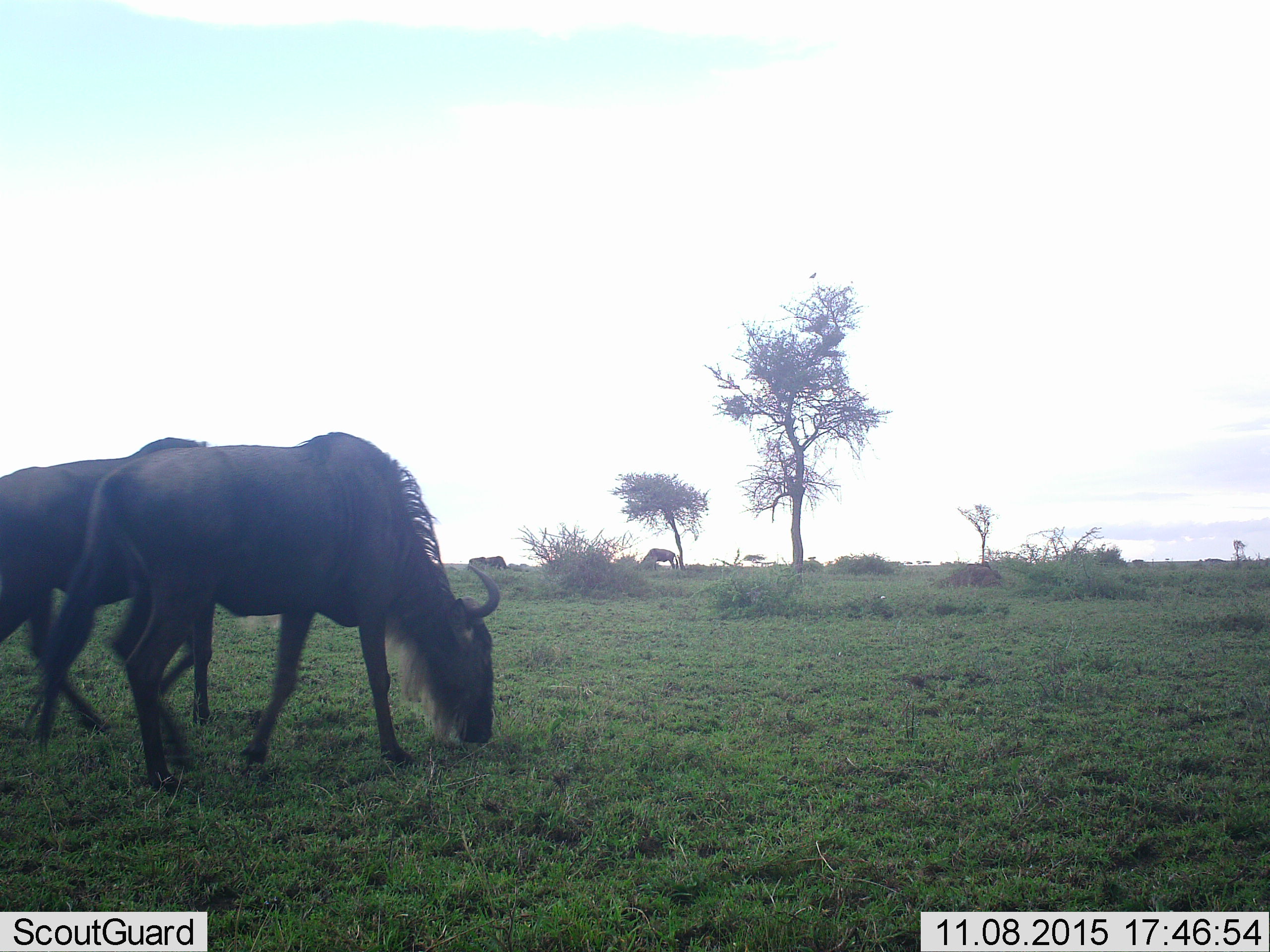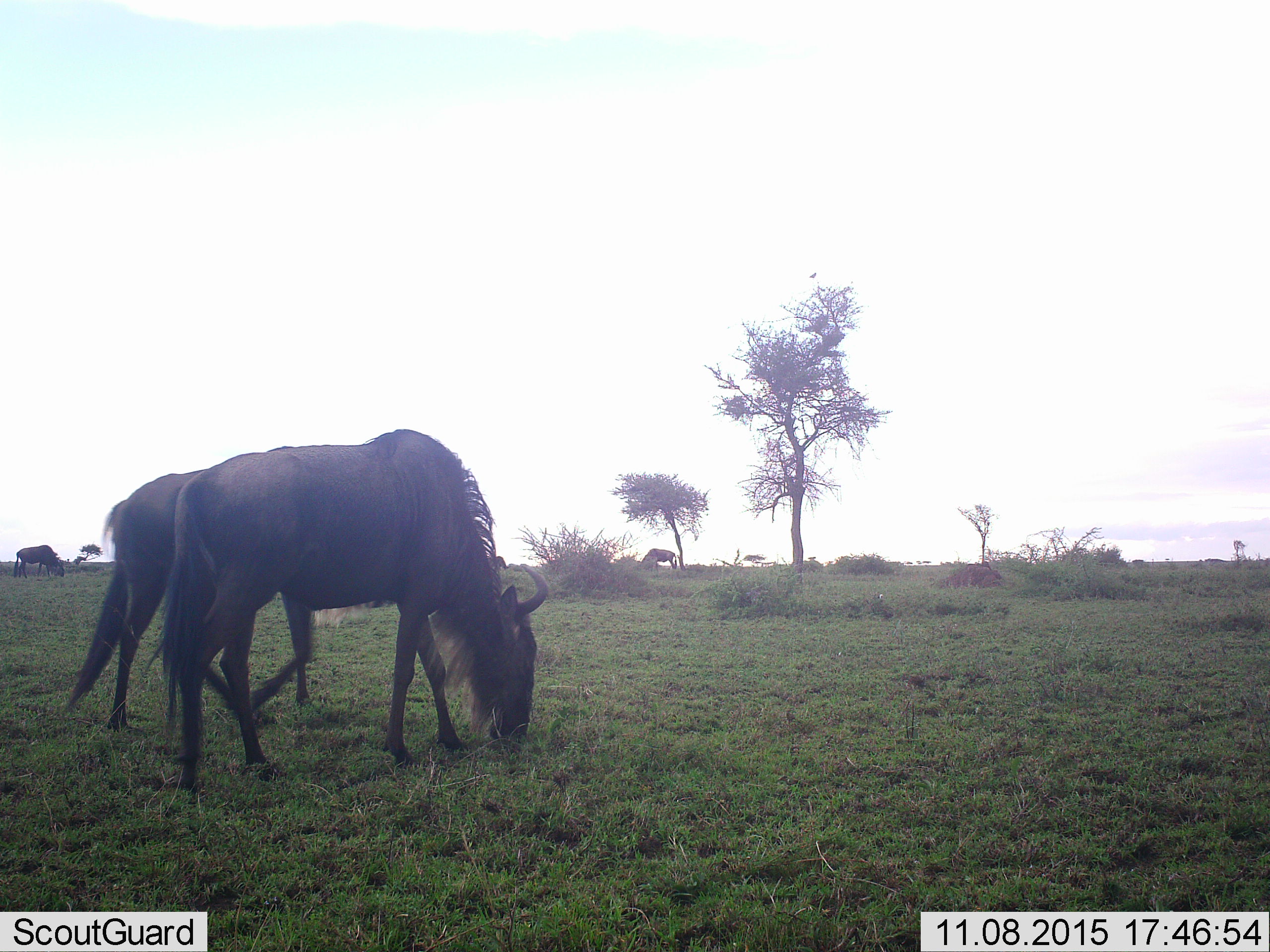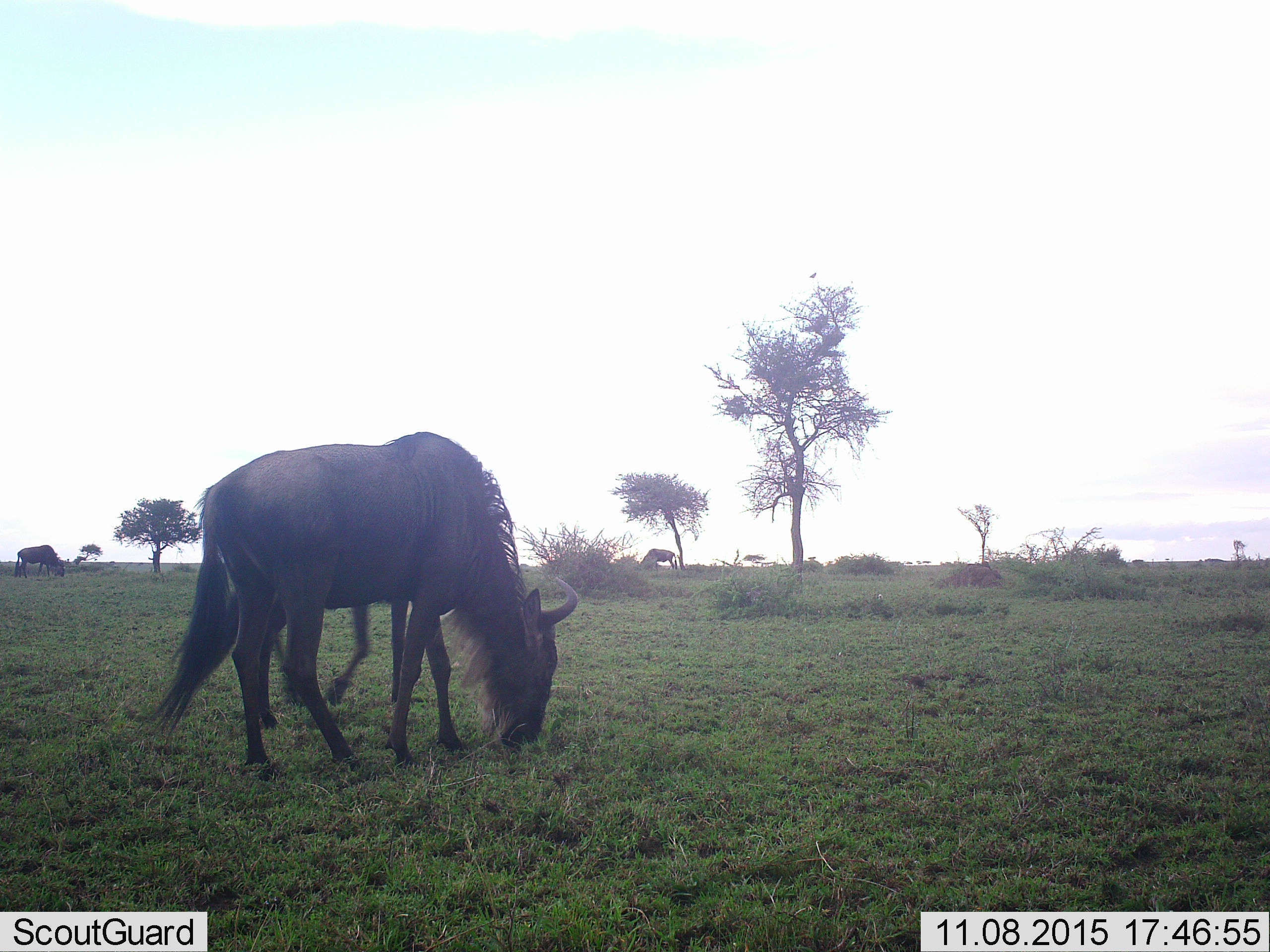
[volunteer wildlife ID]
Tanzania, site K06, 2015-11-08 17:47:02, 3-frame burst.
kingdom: Animalia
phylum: Chordata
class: Mammalia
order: Artiodactyla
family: Bovidae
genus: Connochaetes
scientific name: Connochaetes taurinus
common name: blue wildebeest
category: wildebeest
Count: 6.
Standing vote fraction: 22%.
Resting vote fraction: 0%.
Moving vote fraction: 100%.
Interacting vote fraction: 11%.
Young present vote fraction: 0%.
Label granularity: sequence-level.